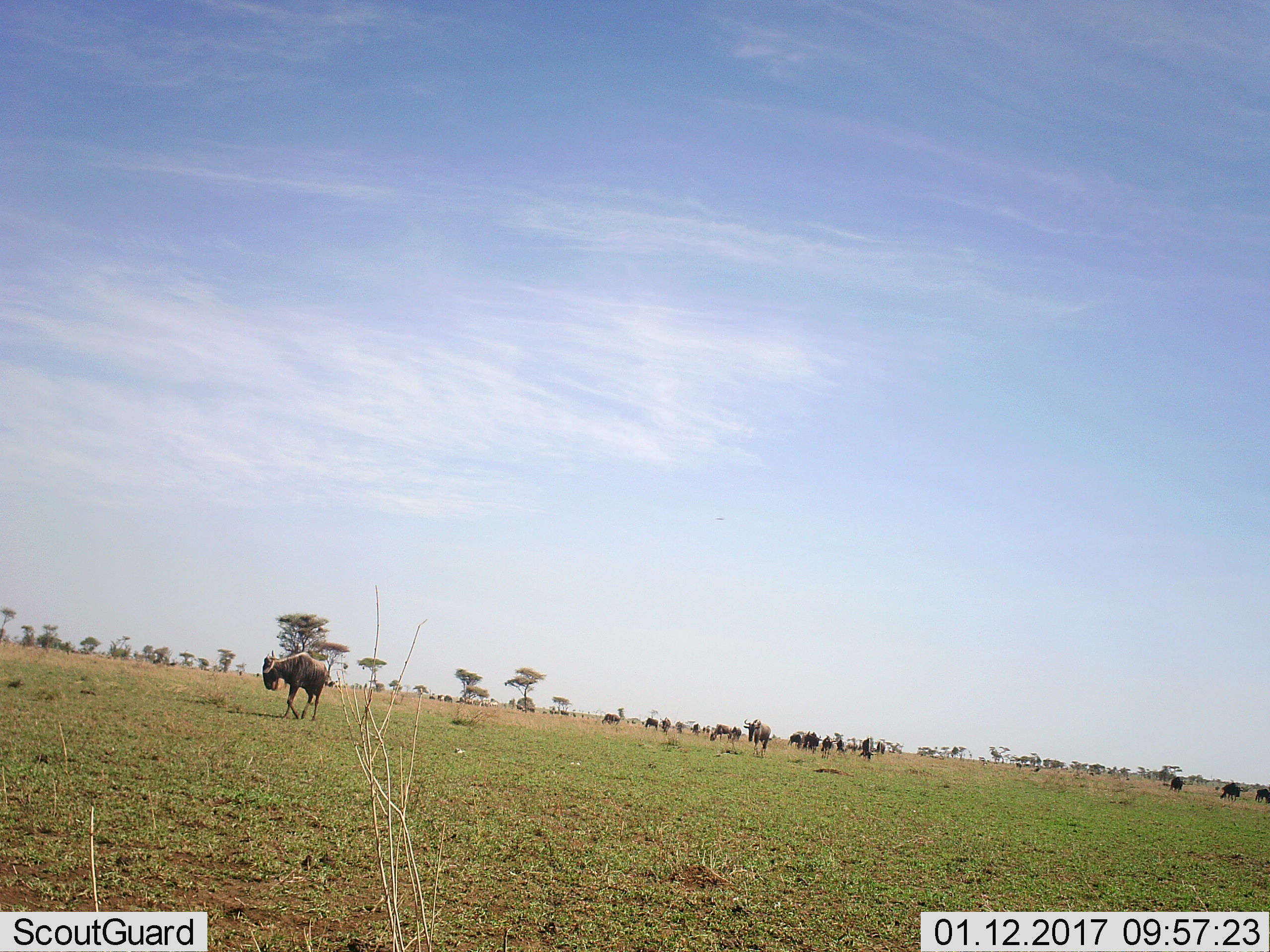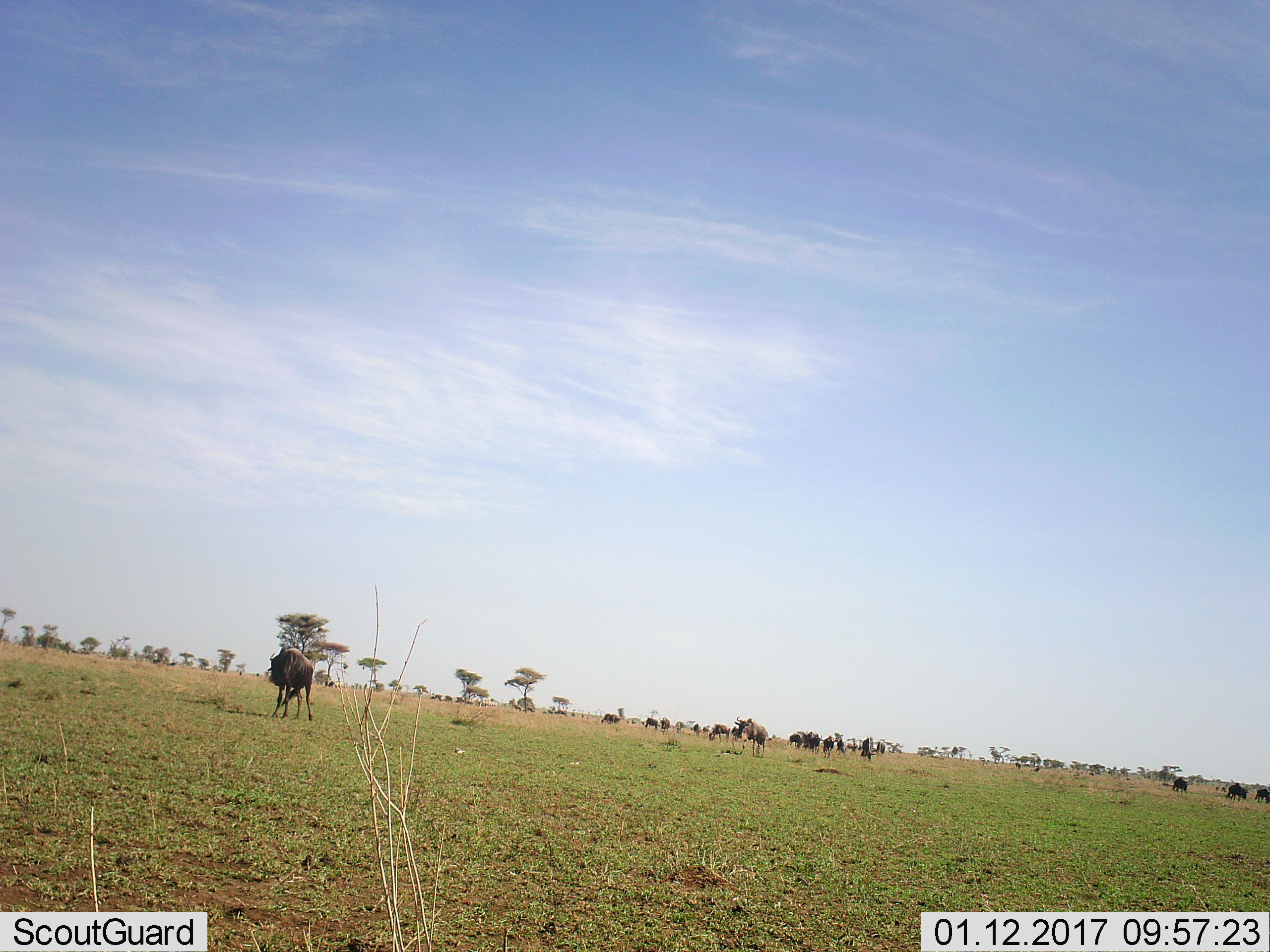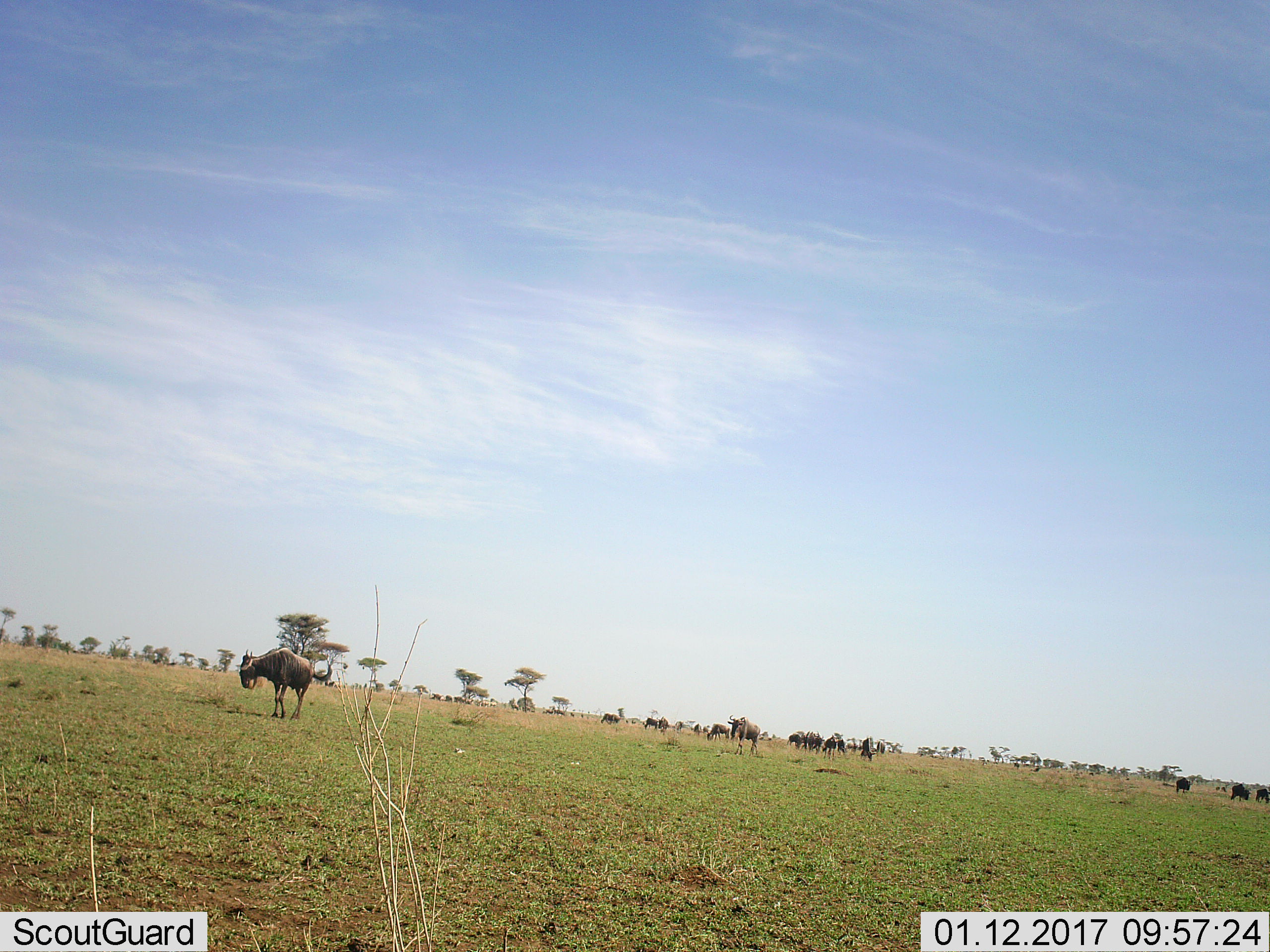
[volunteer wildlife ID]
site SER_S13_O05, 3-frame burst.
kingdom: Animalia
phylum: Chordata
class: Mammalia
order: Artiodactyla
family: Bovidae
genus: Connochaetes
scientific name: Connochaetes taurinus taurinus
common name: blue wildebeest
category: wildebeestblue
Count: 11-50.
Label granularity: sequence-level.